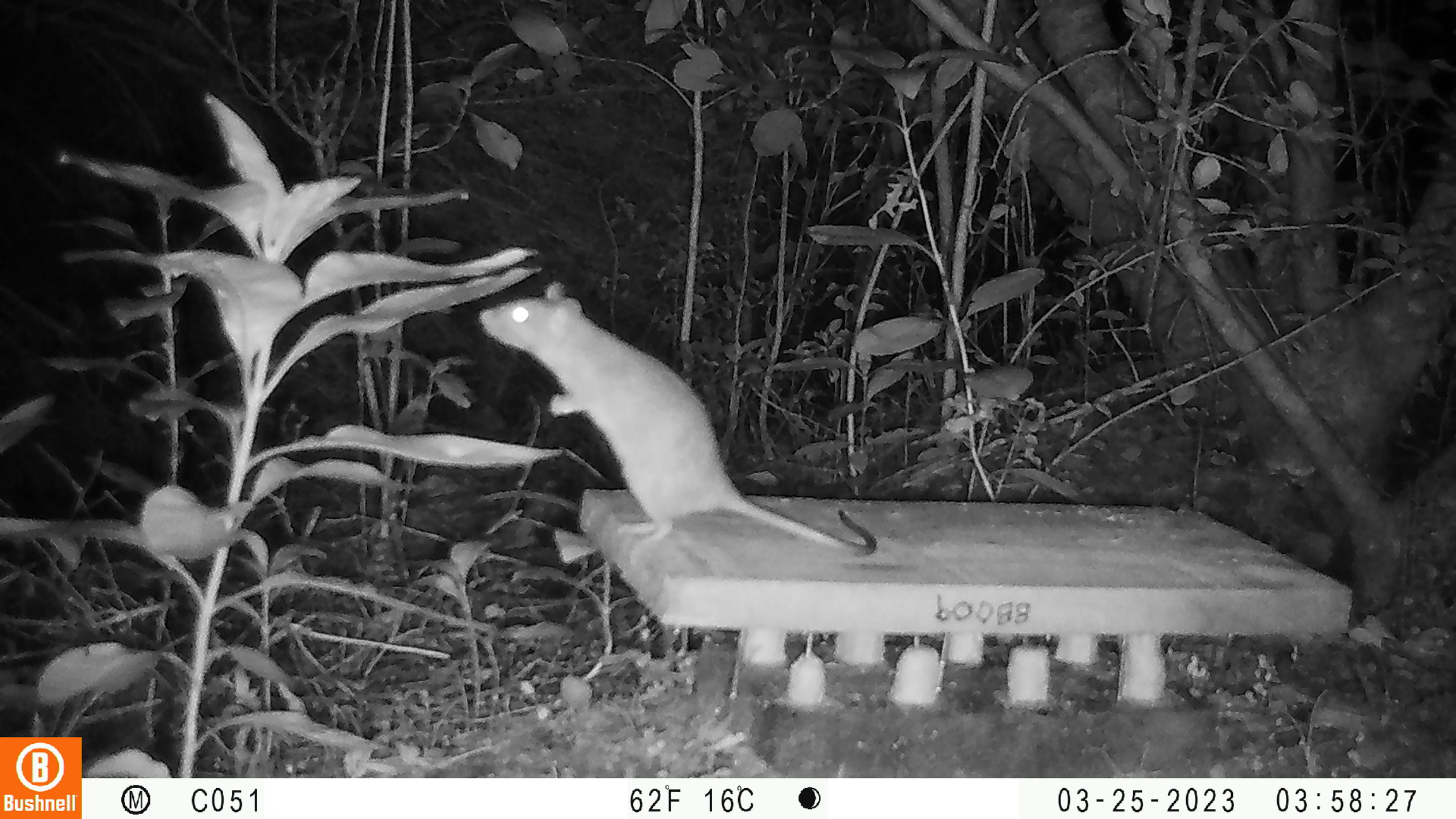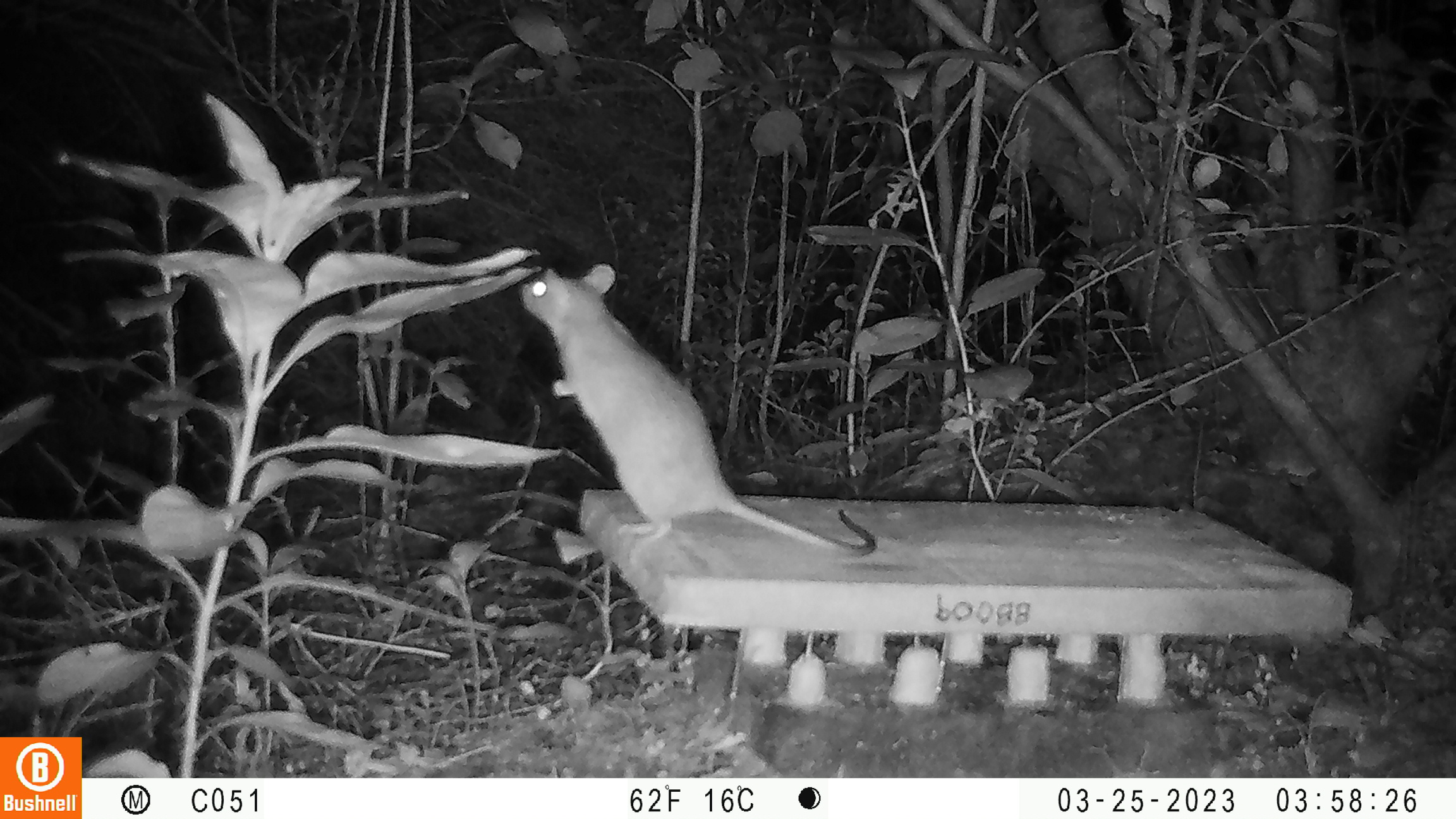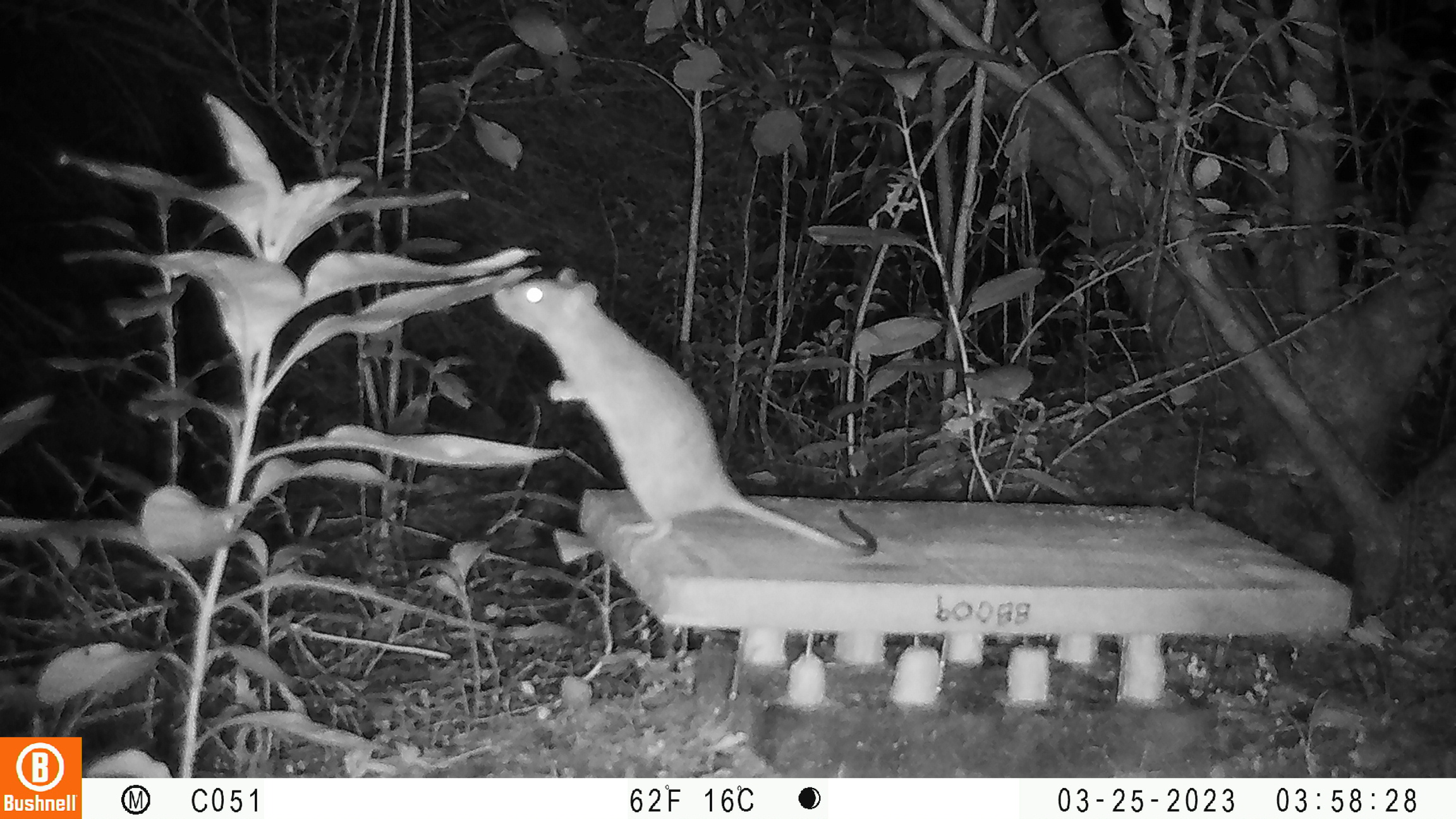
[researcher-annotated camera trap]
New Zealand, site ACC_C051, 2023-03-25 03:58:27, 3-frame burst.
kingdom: Animalia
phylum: Chordata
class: Mammalia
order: Rodentia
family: Muridae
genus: Rattus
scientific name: Rattus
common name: rat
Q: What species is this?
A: Rat (Rattus).